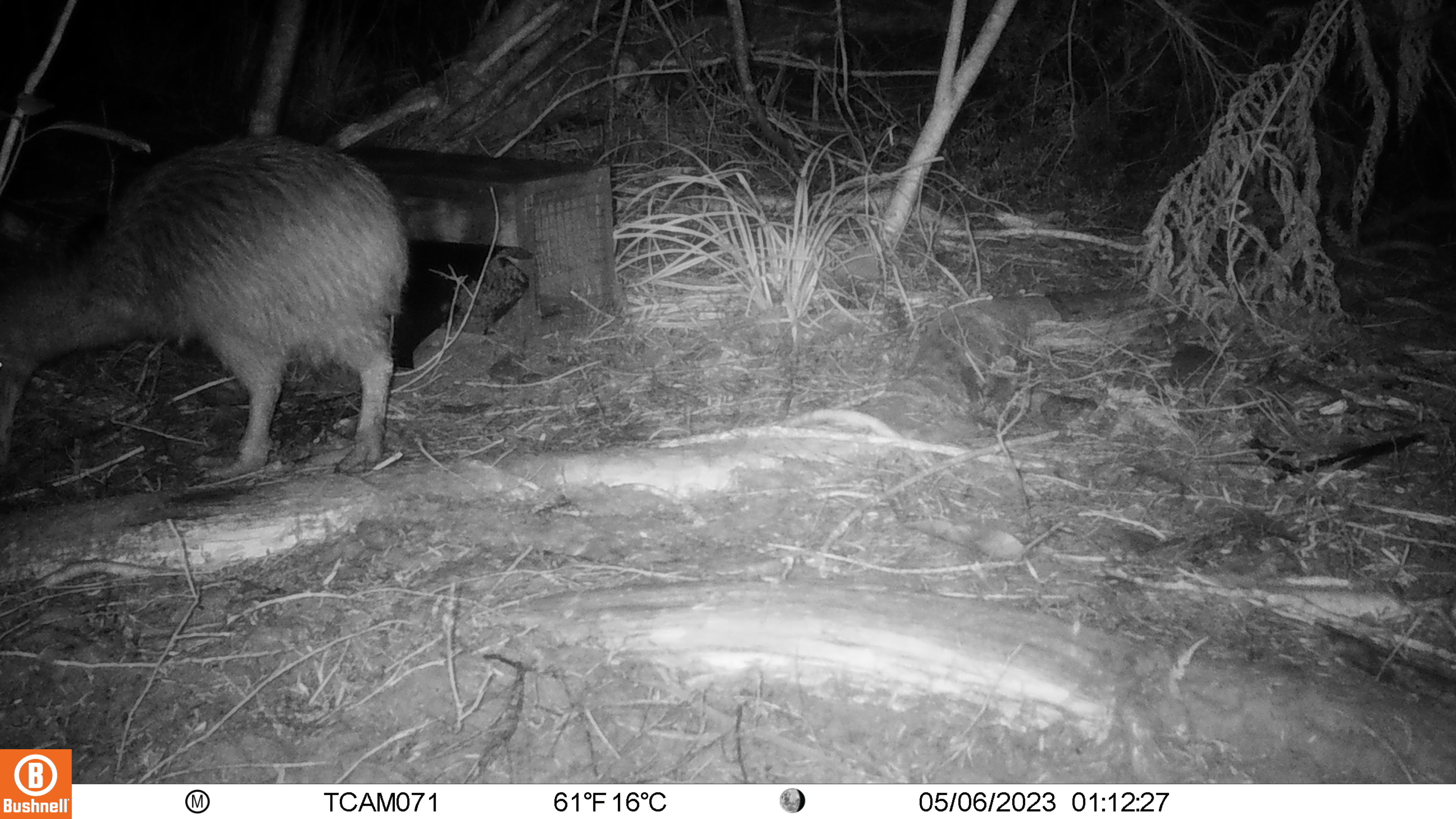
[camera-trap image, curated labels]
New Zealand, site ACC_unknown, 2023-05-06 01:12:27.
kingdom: Animalia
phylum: Chordata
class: Aves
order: Apterygiformes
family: Apterygidae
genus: Apteryx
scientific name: Apteryx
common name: kiwi